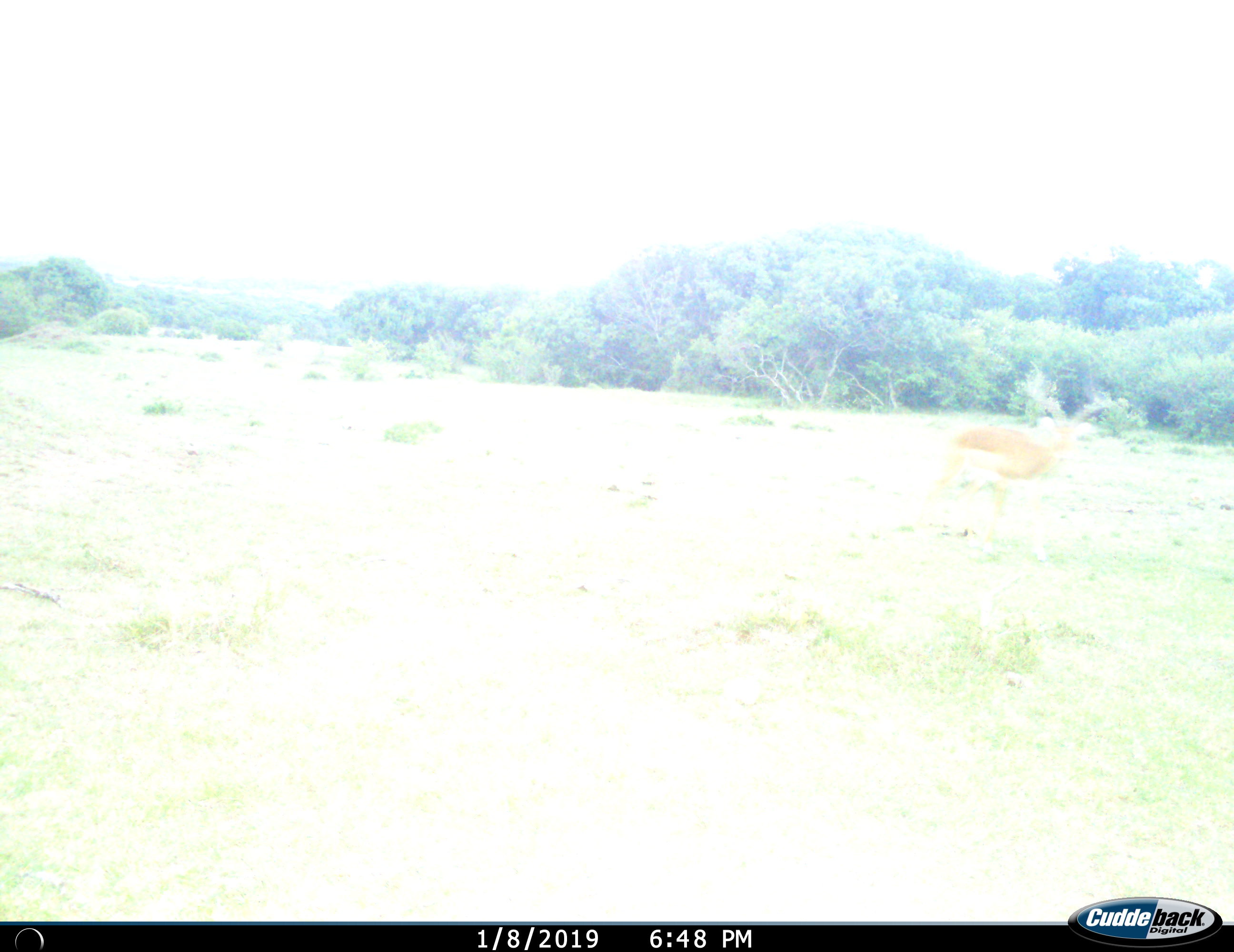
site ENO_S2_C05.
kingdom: Animalia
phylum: Chordata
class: Mammalia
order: Artiodactyla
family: Bovidae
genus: Aepyceros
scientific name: Aepyceros melampus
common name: impala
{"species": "impala (Aepyceros melampus)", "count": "1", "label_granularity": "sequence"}